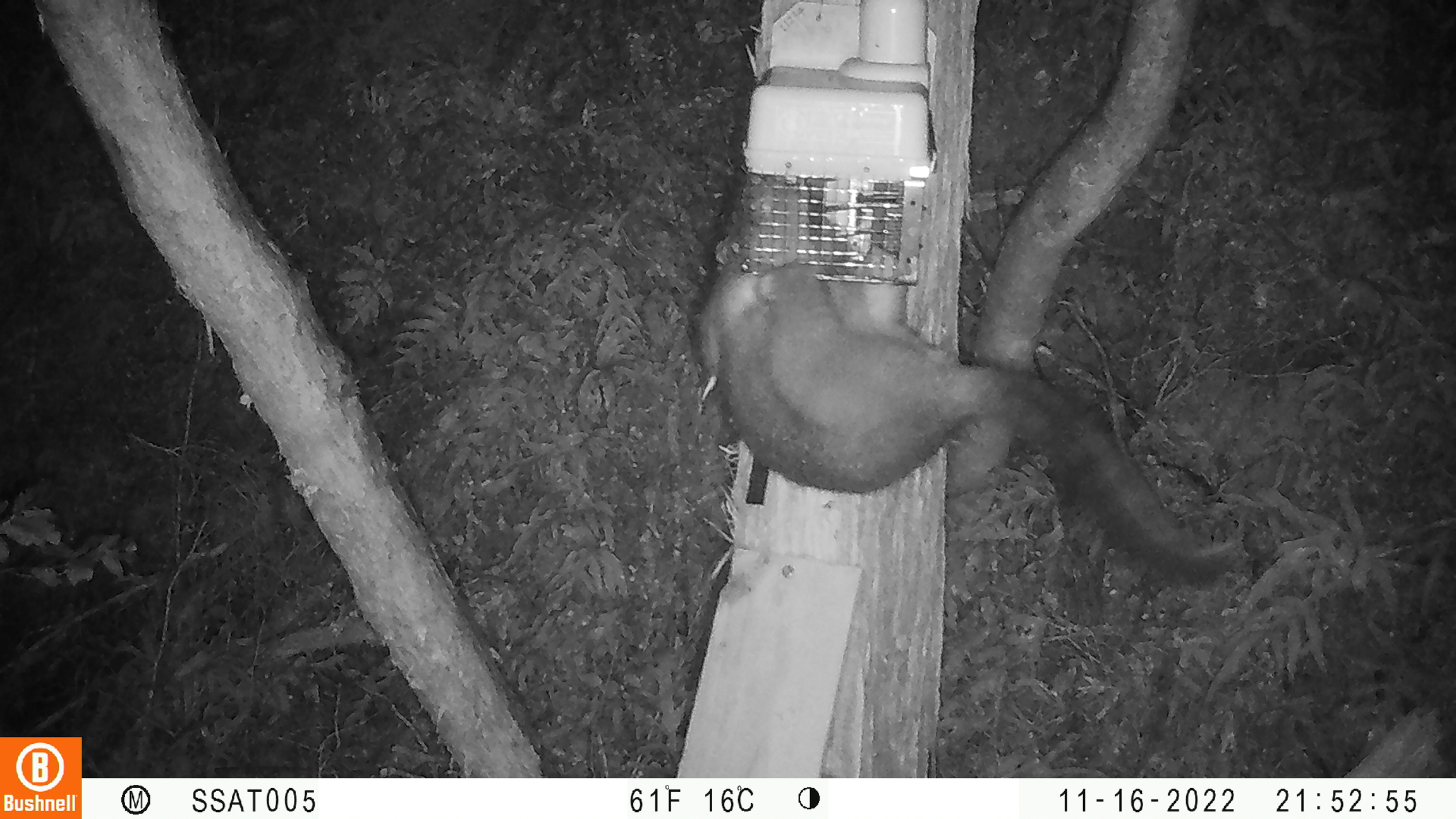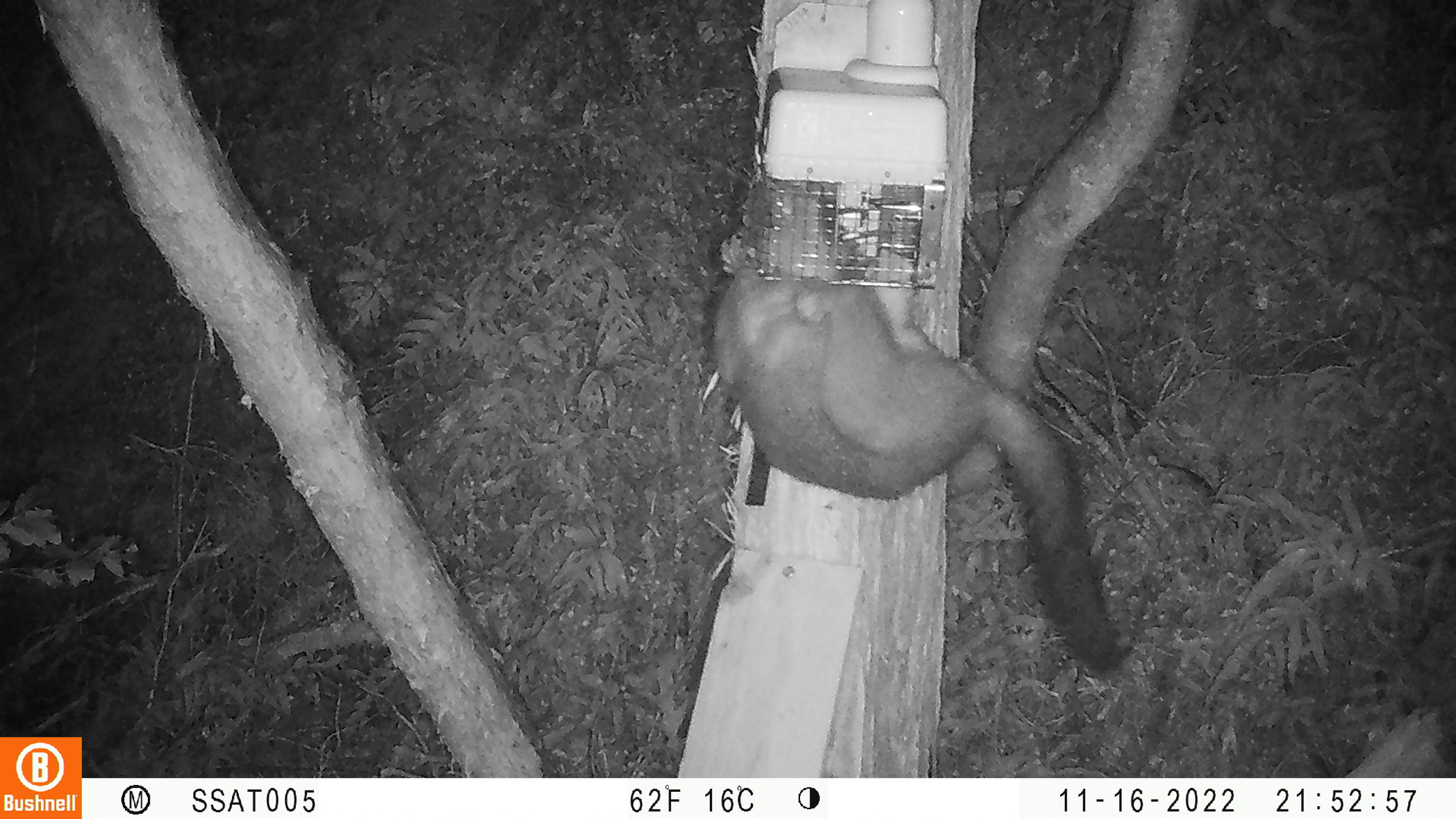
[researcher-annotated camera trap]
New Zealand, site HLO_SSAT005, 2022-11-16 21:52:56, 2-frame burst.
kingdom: Animalia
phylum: Chordata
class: Mammalia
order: Diprotodontia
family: Phalangeridae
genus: Trichosurus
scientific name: Trichosurus vulpecula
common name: common brushtail possum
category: possum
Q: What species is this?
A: Possum (common brushtail possum) (Trichosurus vulpecula).